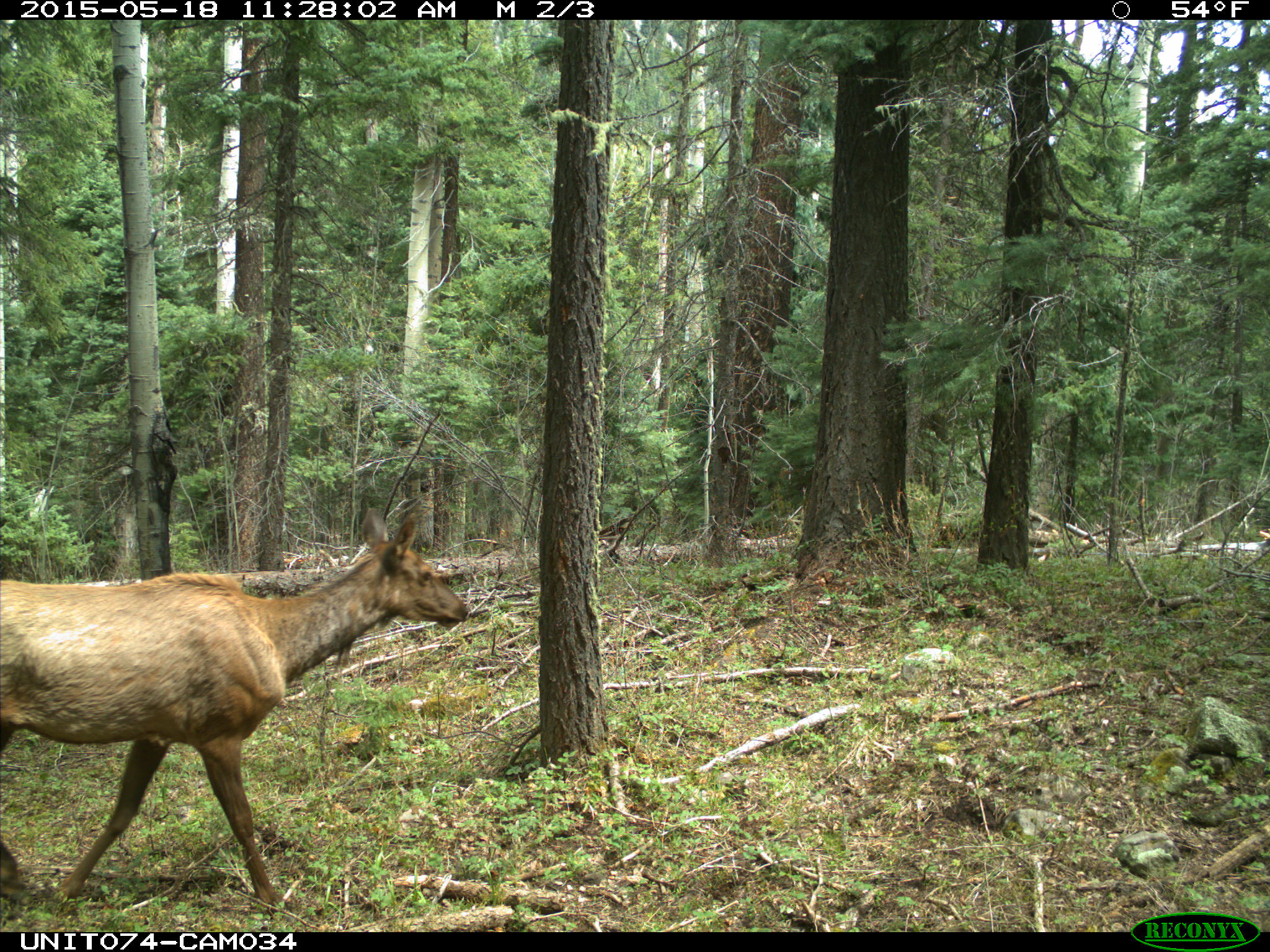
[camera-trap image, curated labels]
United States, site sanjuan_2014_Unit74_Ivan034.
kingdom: Animalia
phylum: Chordata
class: Mammalia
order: Artiodactyla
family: Cervidae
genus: Cervus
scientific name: Cervus elaphus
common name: red deer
Cervus elaphus (red deer).